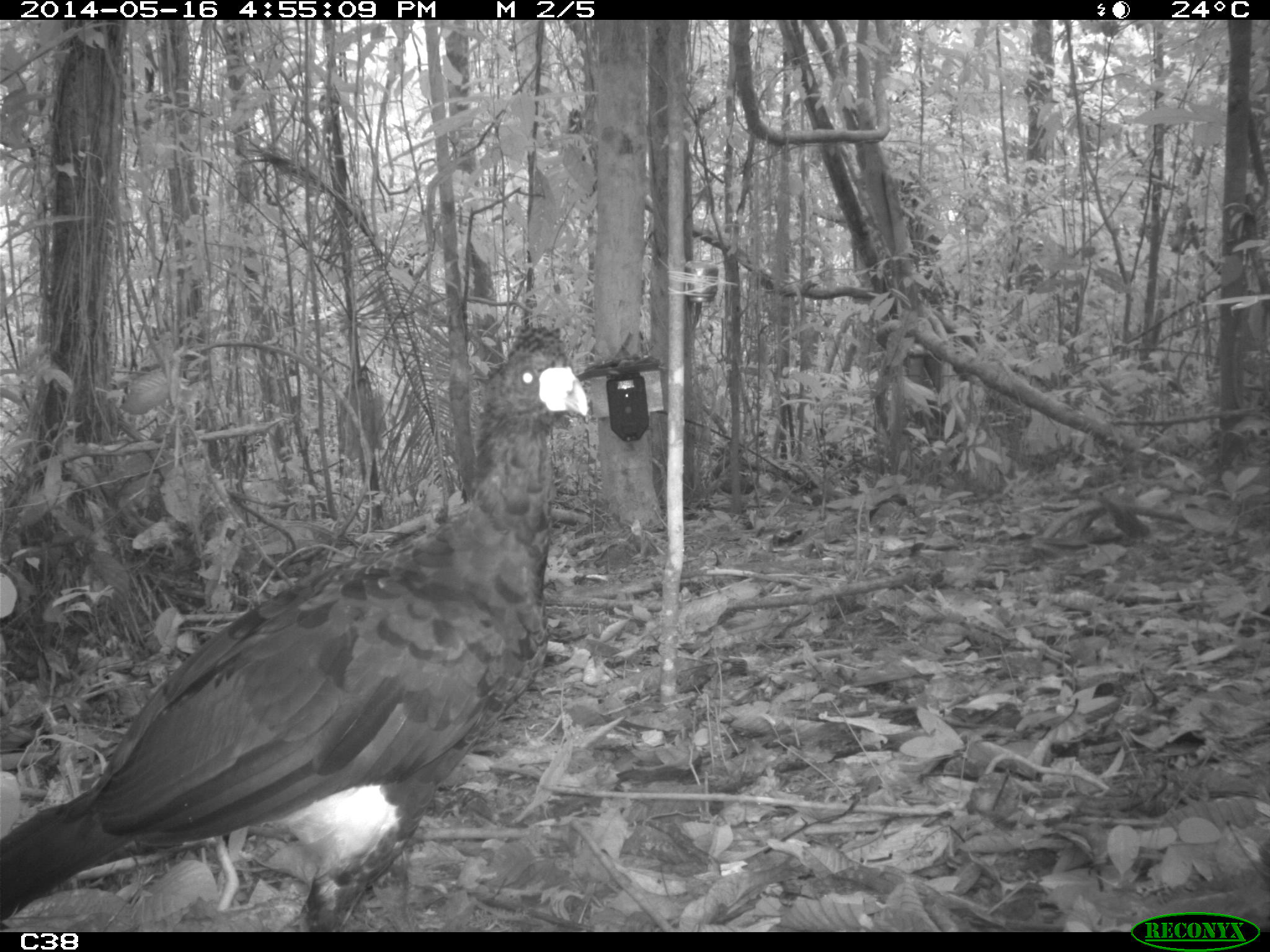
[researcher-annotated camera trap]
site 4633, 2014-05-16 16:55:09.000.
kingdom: Animalia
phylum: Chordata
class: Aves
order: Galliformes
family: Cracidae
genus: Crax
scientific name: Crax alector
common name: black curassow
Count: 1.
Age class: adult.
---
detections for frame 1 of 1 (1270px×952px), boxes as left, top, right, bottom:
crax alector: 0, 321, 587, 931